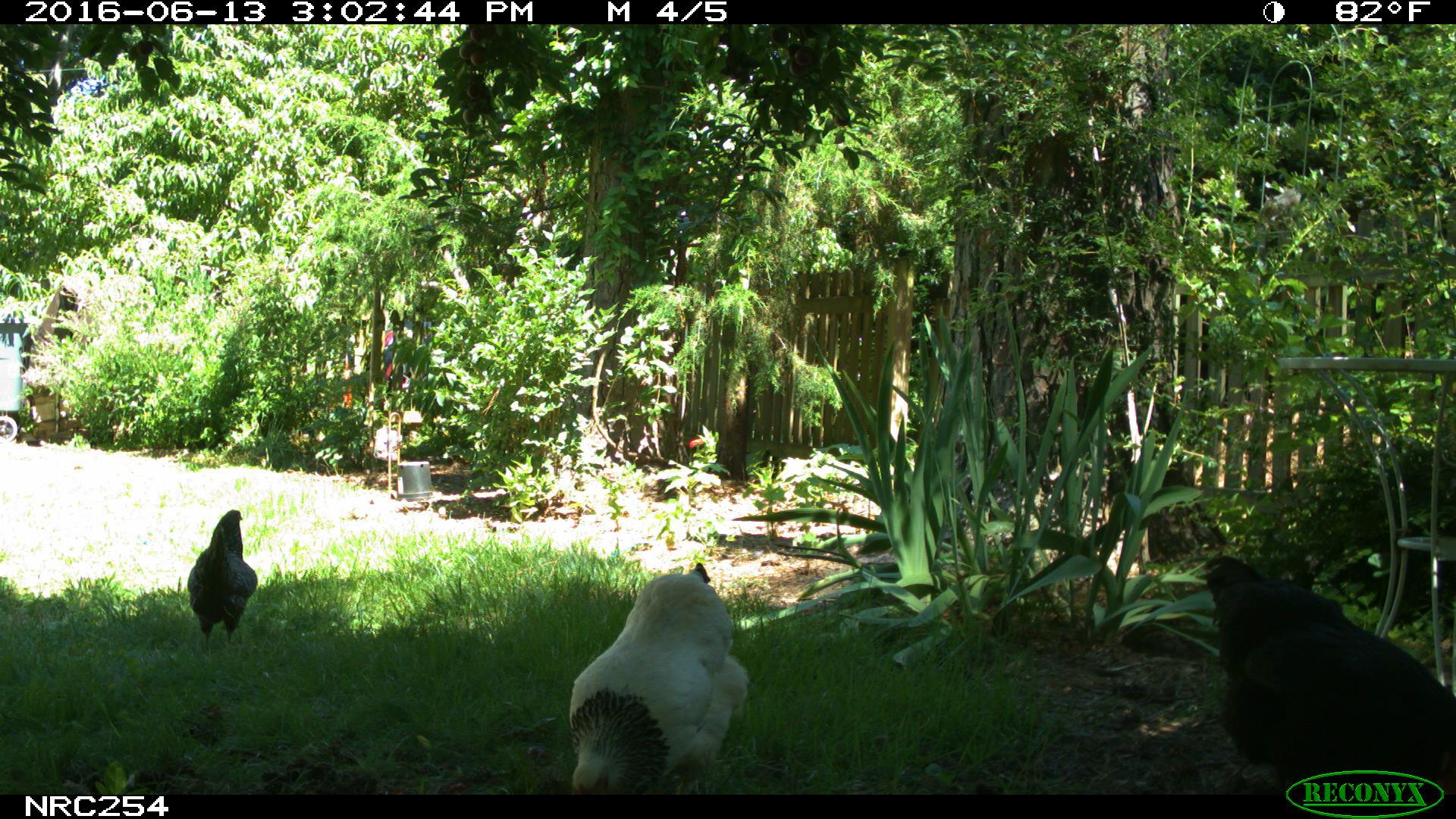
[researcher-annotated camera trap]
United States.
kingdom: Animalia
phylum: Chordata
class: Aves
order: Galliformes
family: Phasianidae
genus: Gallus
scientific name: Gallus gallus domesticus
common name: domestic chicken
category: Chicken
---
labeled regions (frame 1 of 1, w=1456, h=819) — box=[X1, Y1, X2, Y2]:
Chicken: box=[1177, 566, 1454, 815]; box=[555, 553, 746, 789]; box=[182, 505, 257, 655]